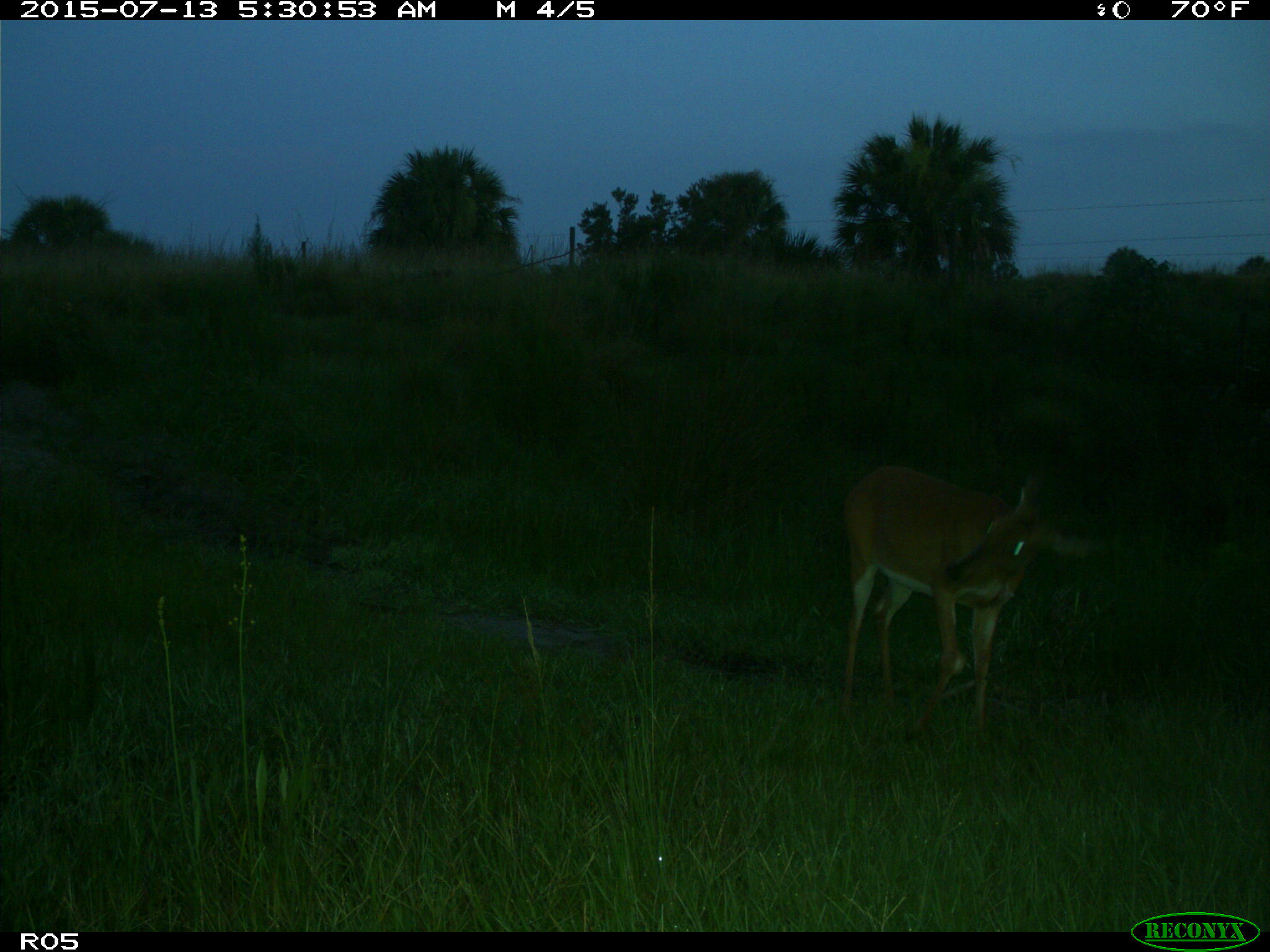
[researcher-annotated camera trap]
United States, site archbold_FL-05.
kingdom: Animalia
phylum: Chordata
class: Mammalia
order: Artiodactyla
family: Cervidae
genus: Odocoileus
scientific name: Odocoileus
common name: deer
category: unidentified deer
Unidentified deer (deer) (Odocoileus).